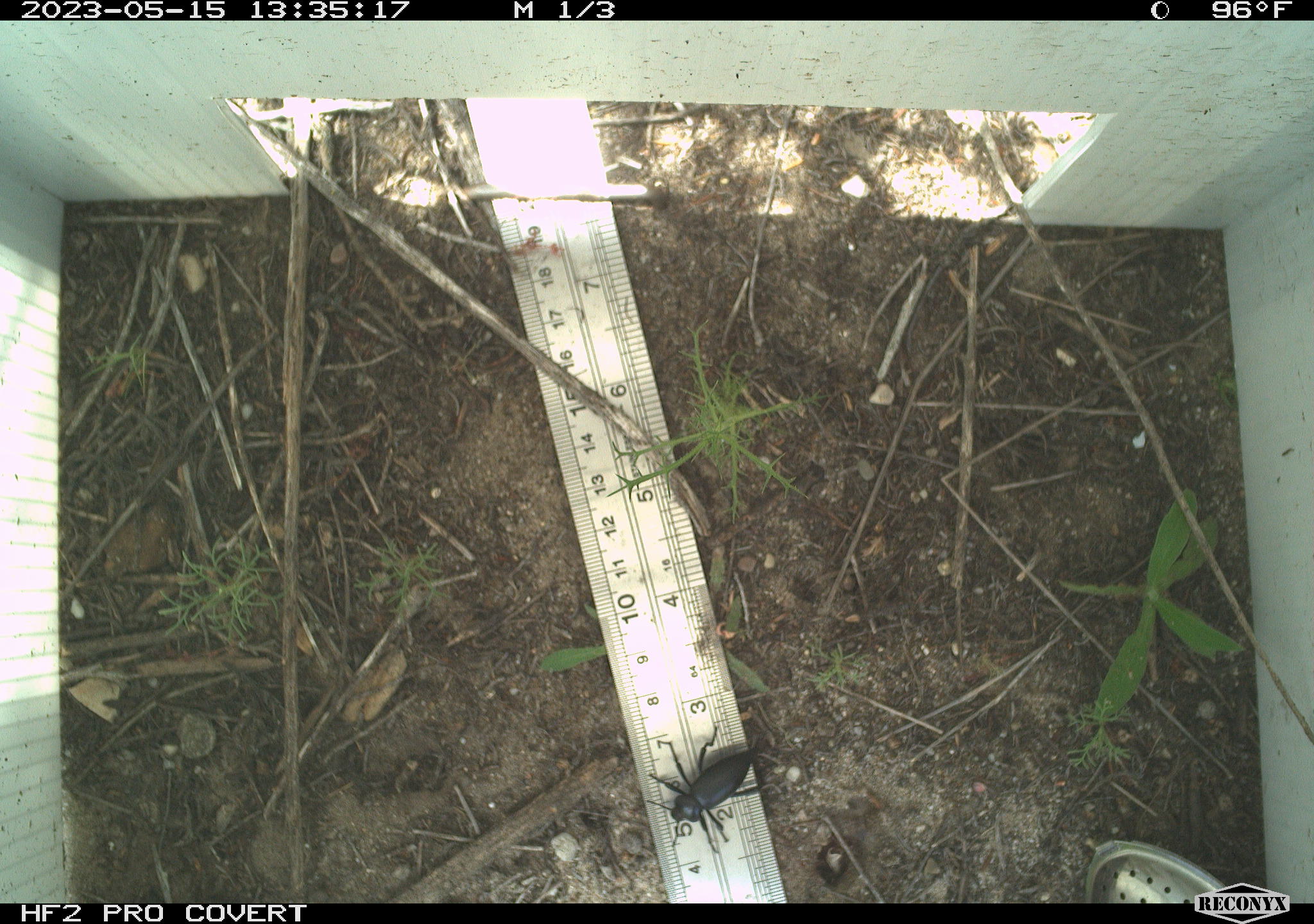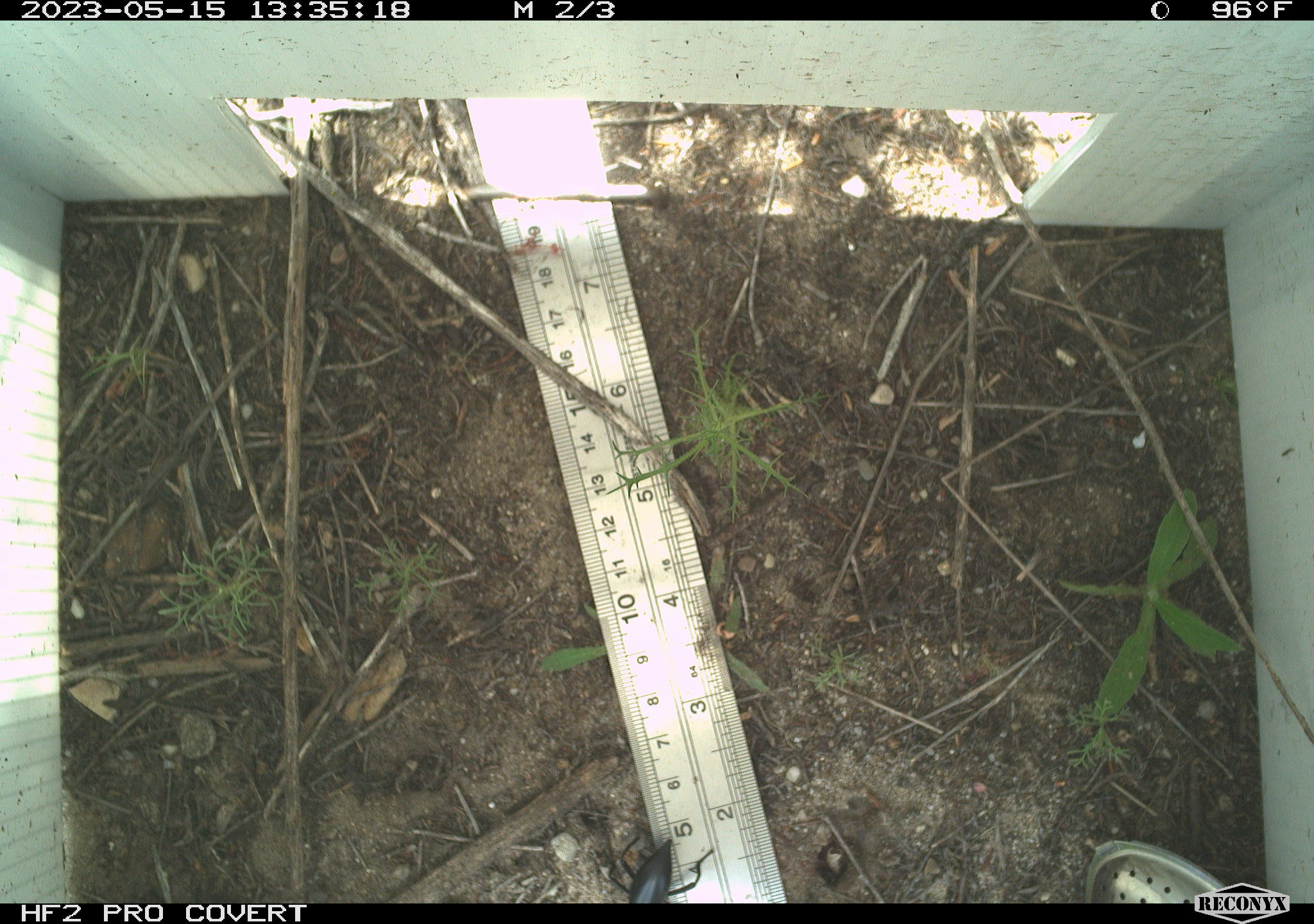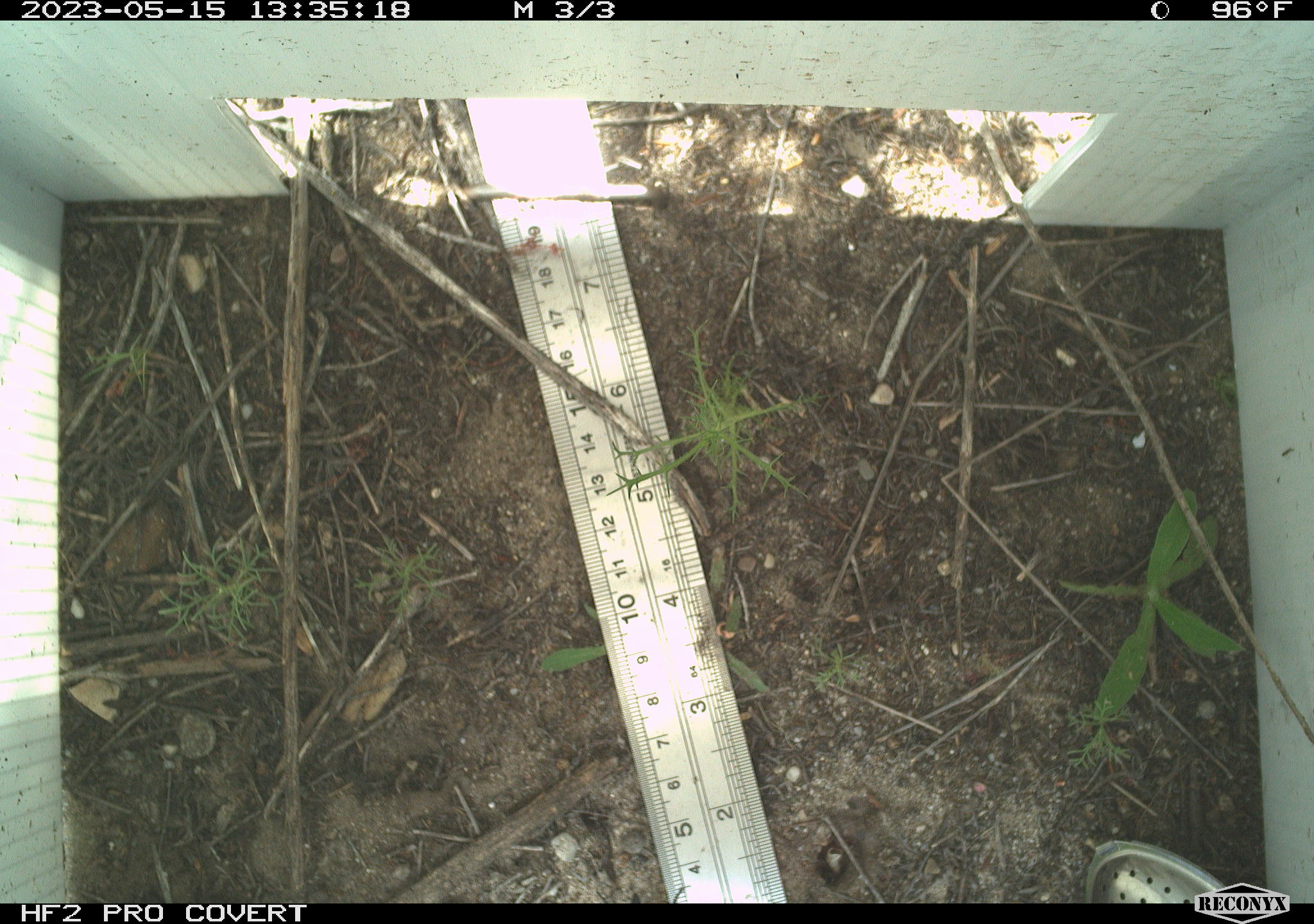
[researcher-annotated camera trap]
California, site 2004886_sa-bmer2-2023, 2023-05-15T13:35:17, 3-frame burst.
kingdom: Animalia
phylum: Arthropoda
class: Insecta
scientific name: Insecta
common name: insect